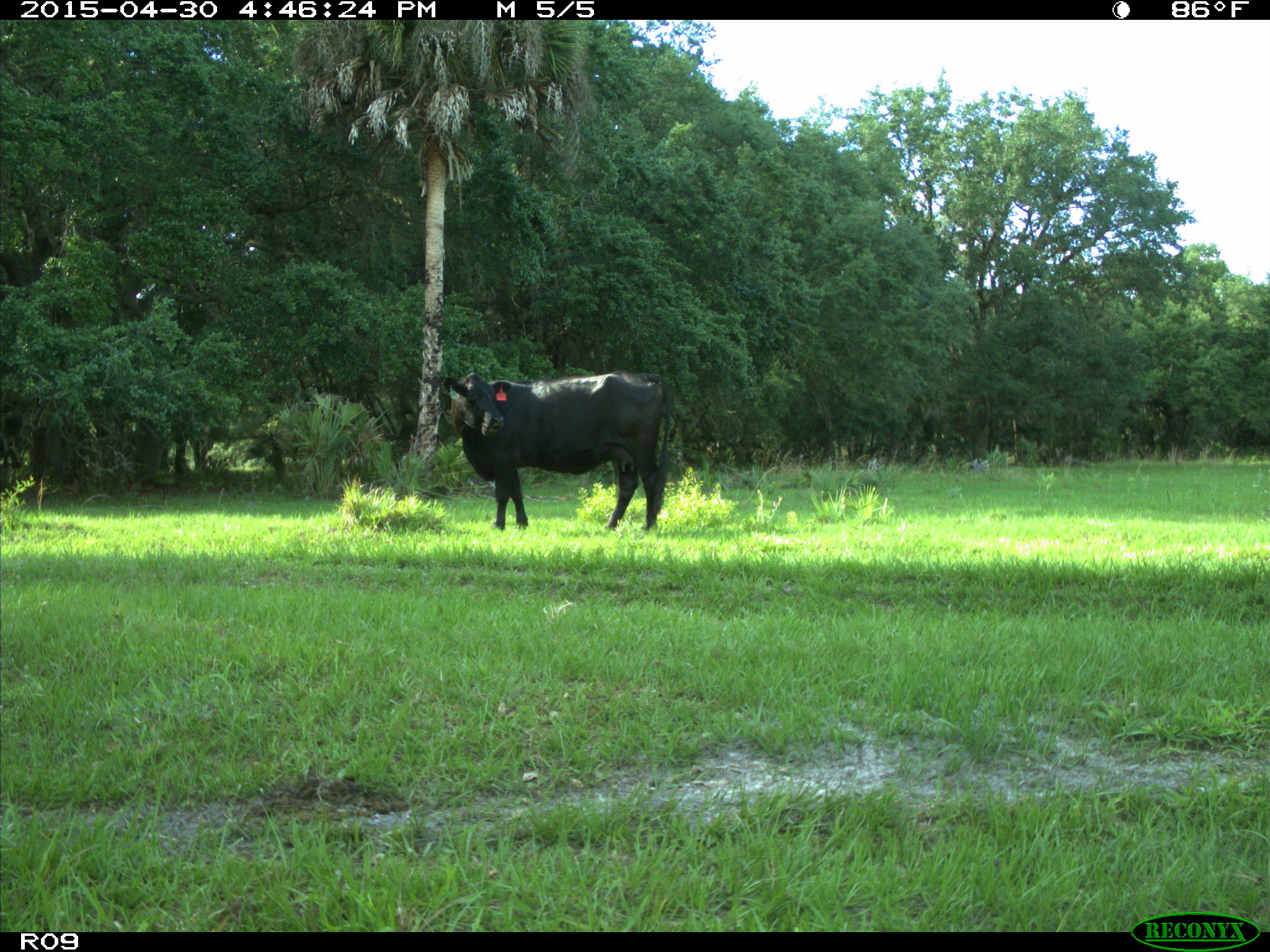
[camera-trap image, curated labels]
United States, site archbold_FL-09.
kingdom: Animalia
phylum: Chordata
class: Mammalia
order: Artiodactyla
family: Bovidae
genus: Bos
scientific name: Bos taurus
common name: domestic cow